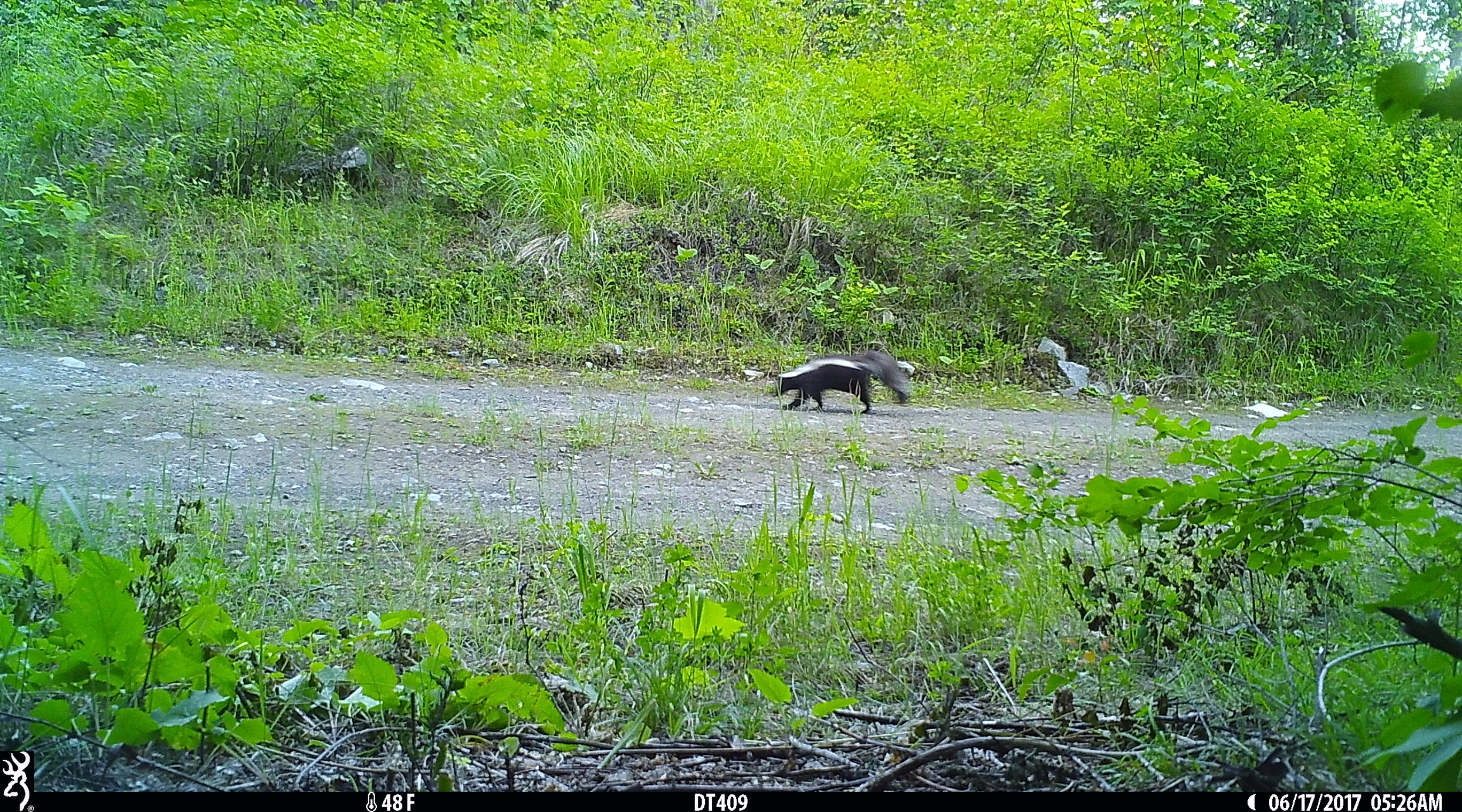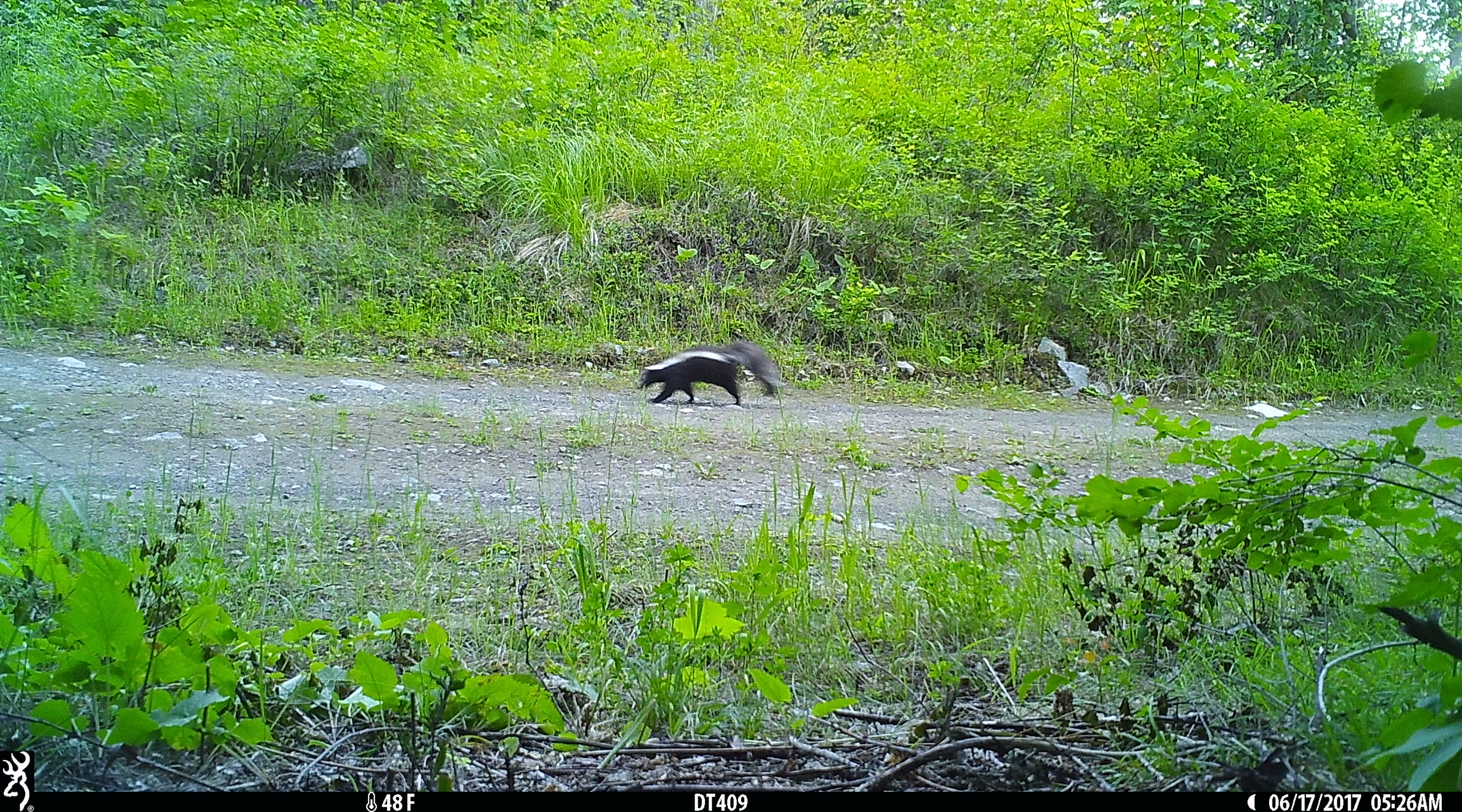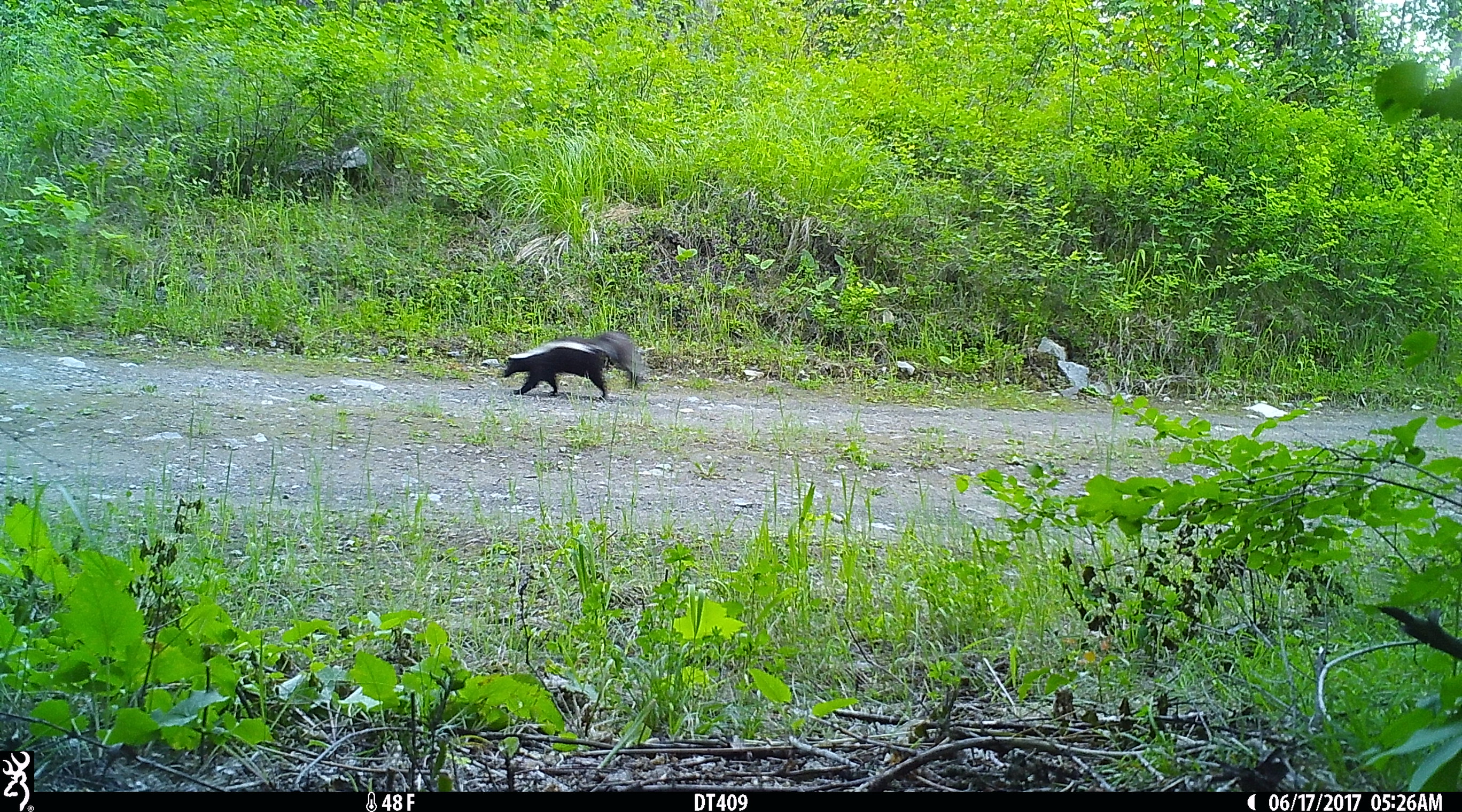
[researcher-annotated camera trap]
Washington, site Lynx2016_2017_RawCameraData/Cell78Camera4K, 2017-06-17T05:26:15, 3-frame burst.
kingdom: Animalia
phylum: Chordata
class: Mammalia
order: Carnivora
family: Mephitidae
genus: Mephitis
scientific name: Mephitis mephitis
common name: striped skunk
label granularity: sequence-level